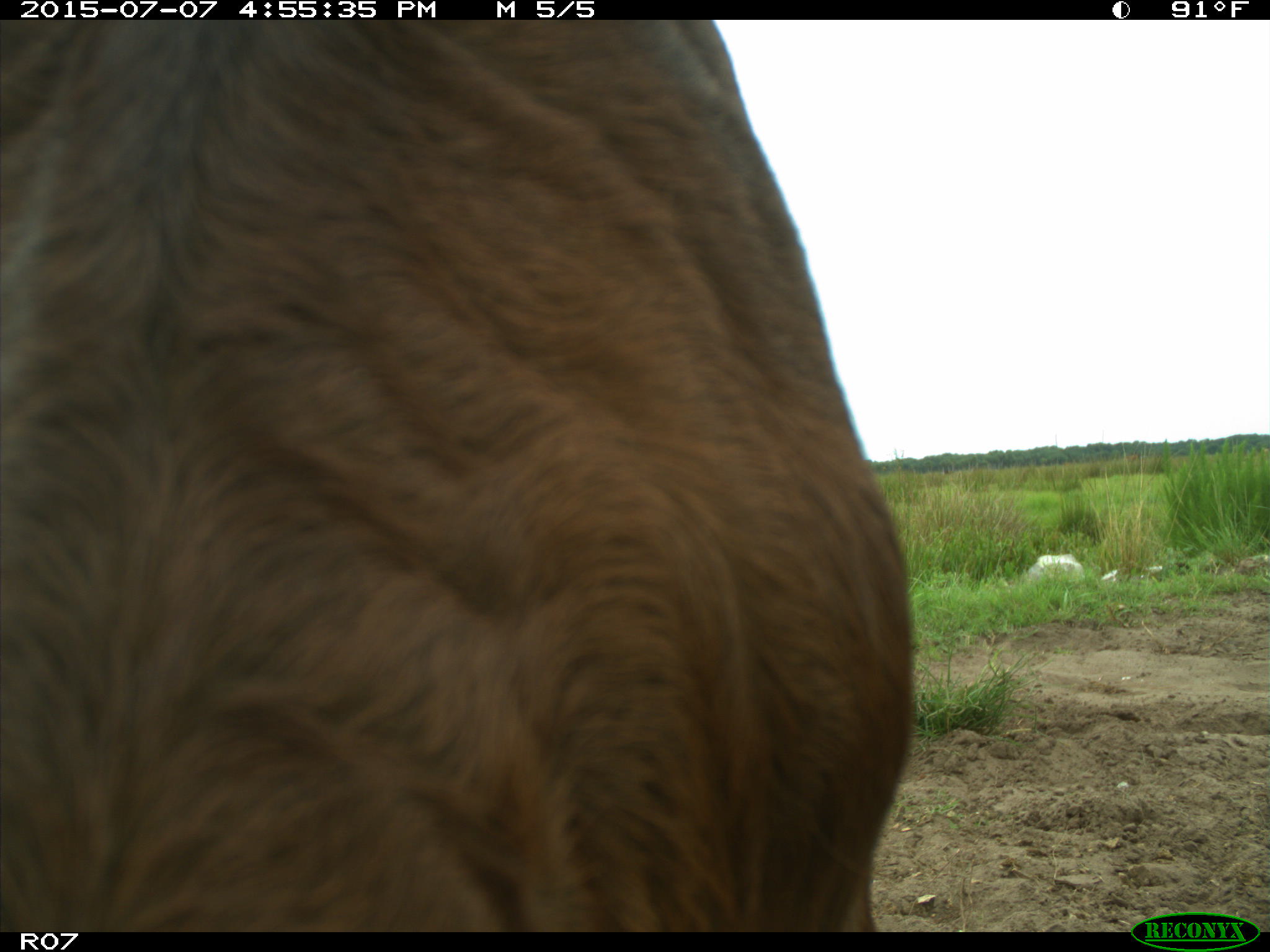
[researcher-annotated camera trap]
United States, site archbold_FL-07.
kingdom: Animalia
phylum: Chordata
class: Mammalia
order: Artiodactyla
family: Bovidae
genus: Bos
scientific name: Bos taurus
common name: domestic cow